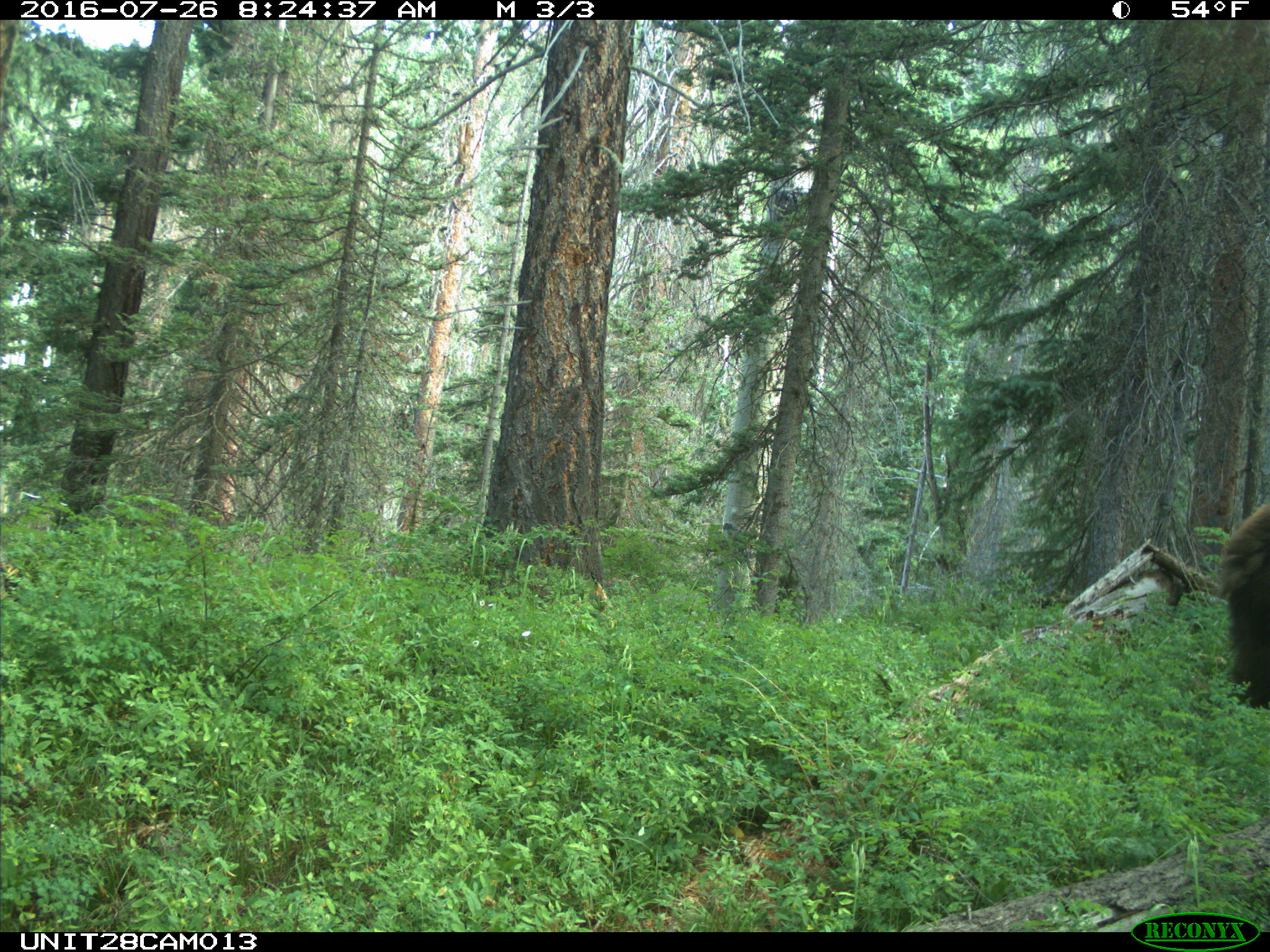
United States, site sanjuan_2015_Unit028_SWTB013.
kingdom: Animalia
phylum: Chordata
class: Mammalia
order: Carnivora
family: Ursidae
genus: Ursus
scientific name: Ursus americanus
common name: american black bear